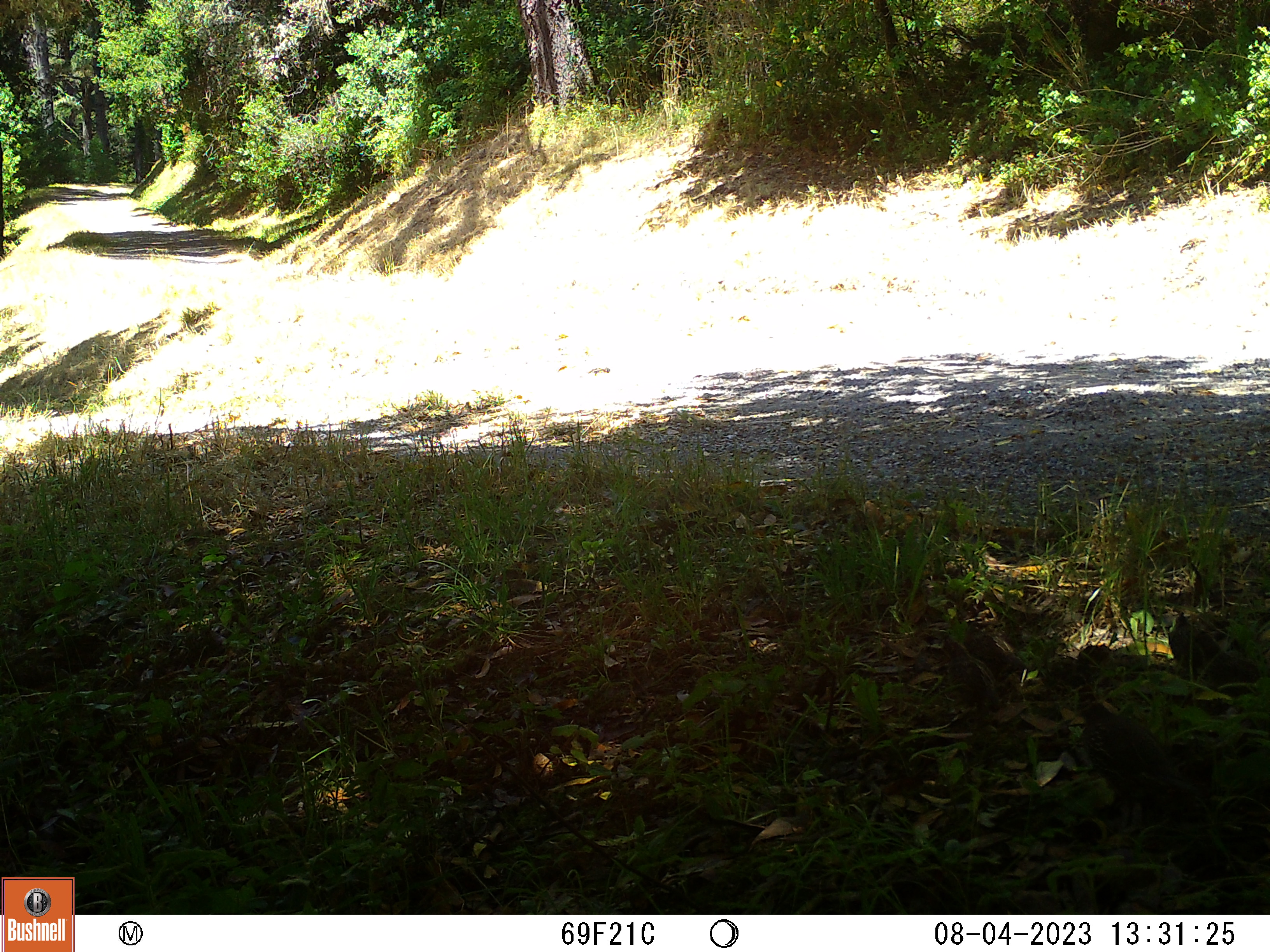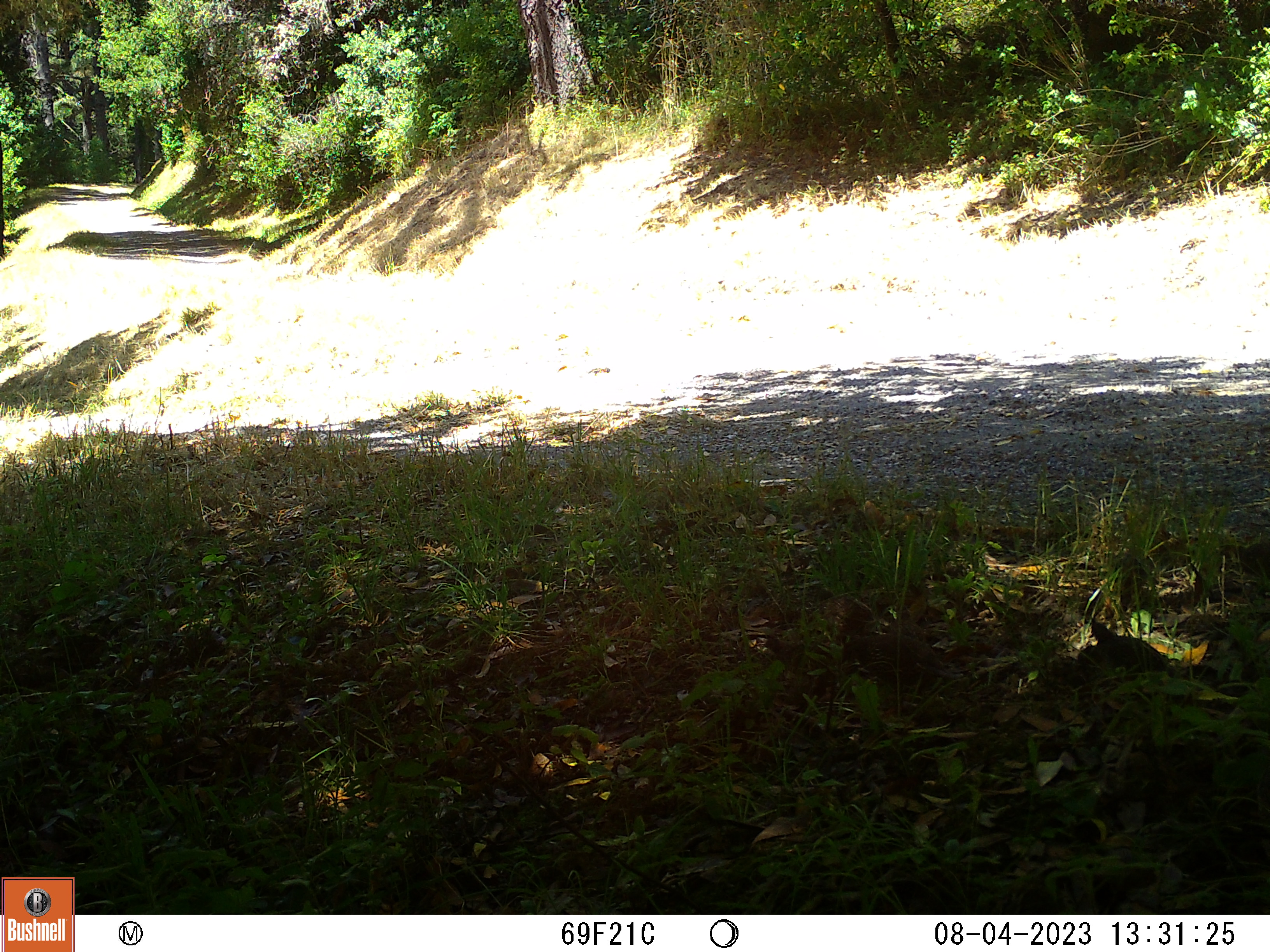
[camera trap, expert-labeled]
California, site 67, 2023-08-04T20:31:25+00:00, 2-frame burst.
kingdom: Animalia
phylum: Chordata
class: Aves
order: Galliformes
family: Odontophoridae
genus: Callipepla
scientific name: Callipepla californica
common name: california quail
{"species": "california quail (Callipepla californica)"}